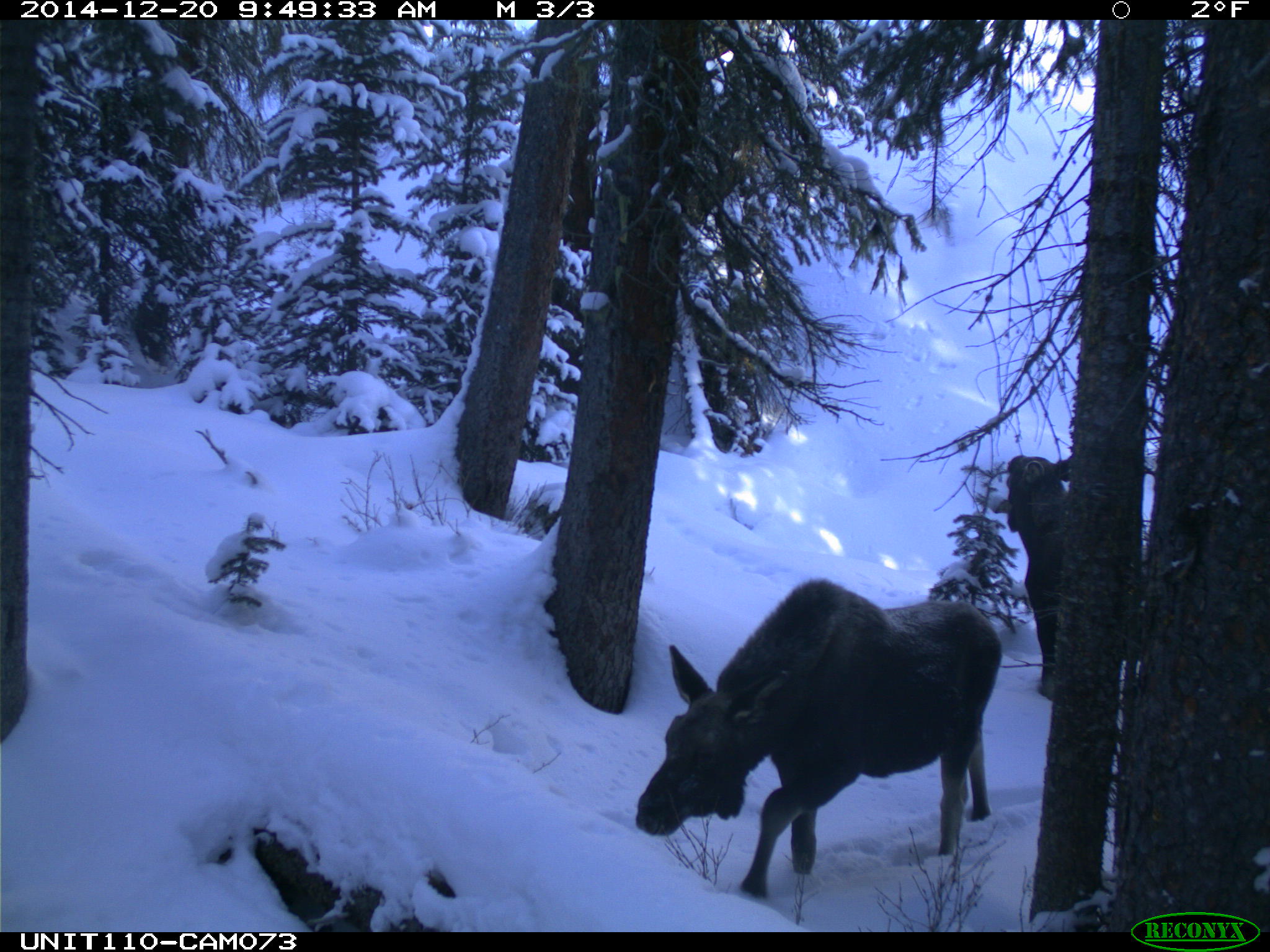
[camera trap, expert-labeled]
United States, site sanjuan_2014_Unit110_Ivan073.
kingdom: Animalia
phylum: Chordata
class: Mammalia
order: Artiodactyla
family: Cervidae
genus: Alces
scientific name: Alces alces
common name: moose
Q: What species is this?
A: Alces alces (moose).